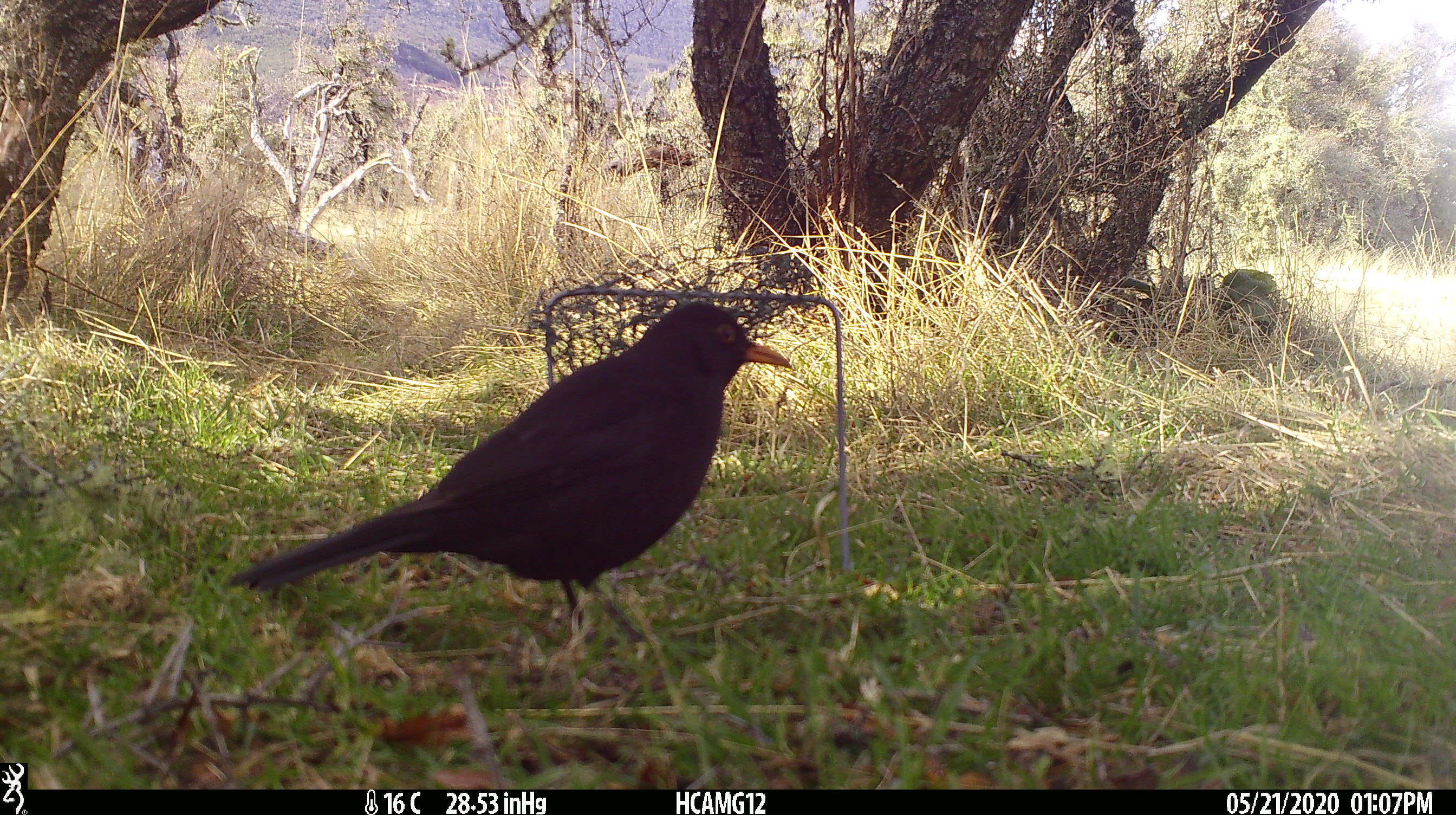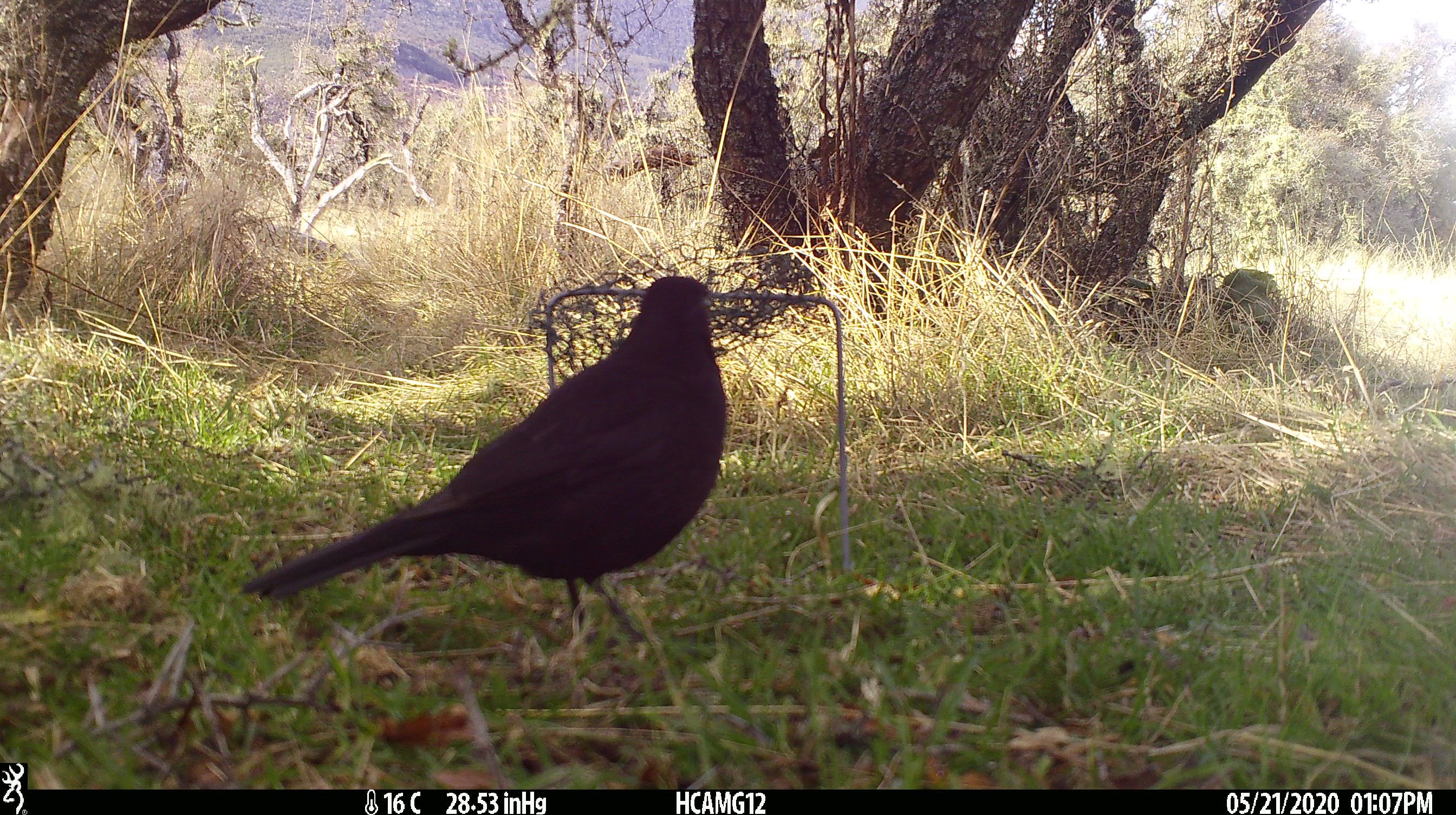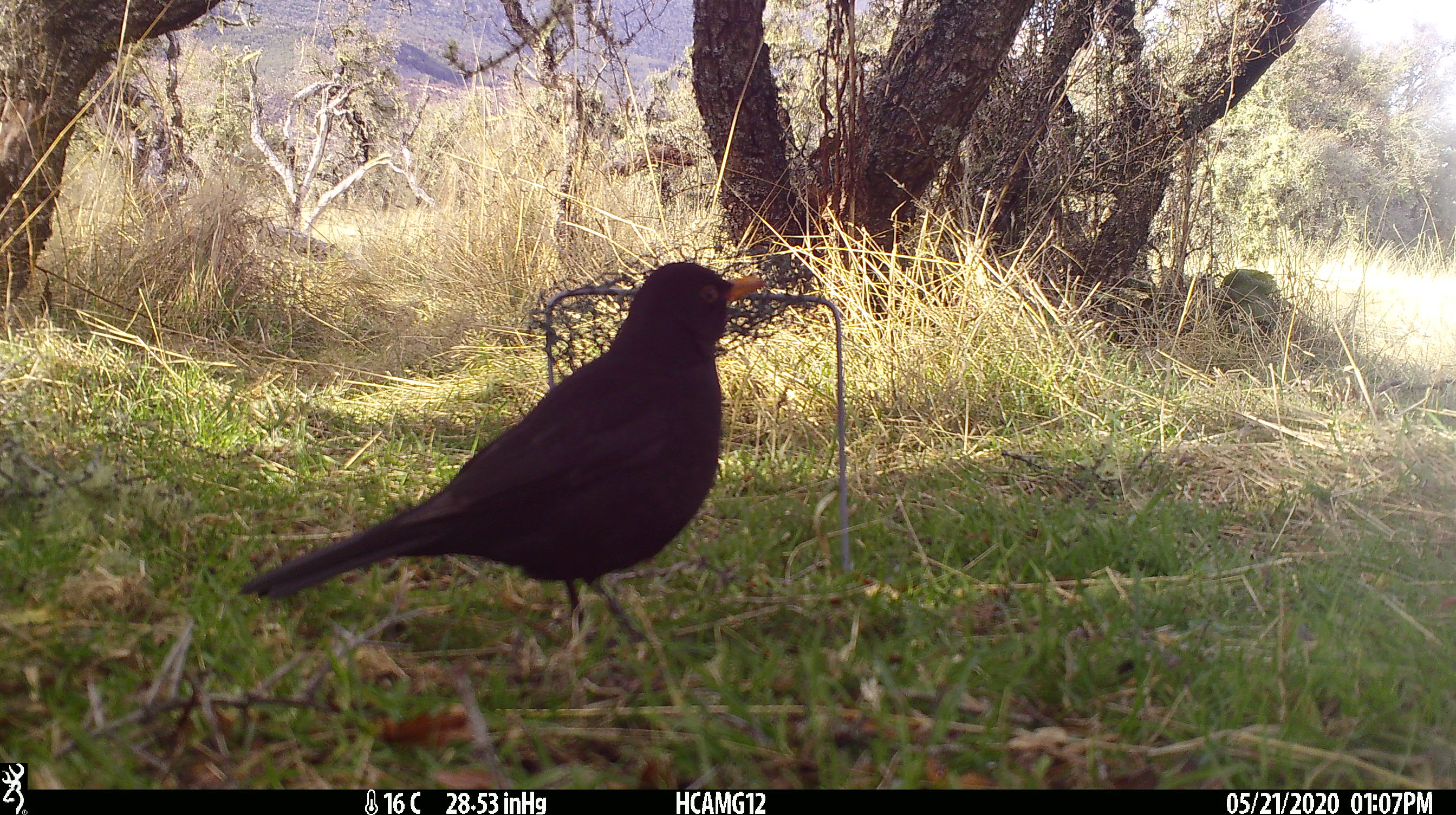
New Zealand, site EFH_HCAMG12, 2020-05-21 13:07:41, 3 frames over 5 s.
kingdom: Animalia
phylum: Chordata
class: Aves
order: Passeriformes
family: Turdidae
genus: Turdus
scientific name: Turdus merula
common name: eurasian blackbird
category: blackbird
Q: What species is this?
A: Blackbird (eurasian blackbird) (Turdus merula).